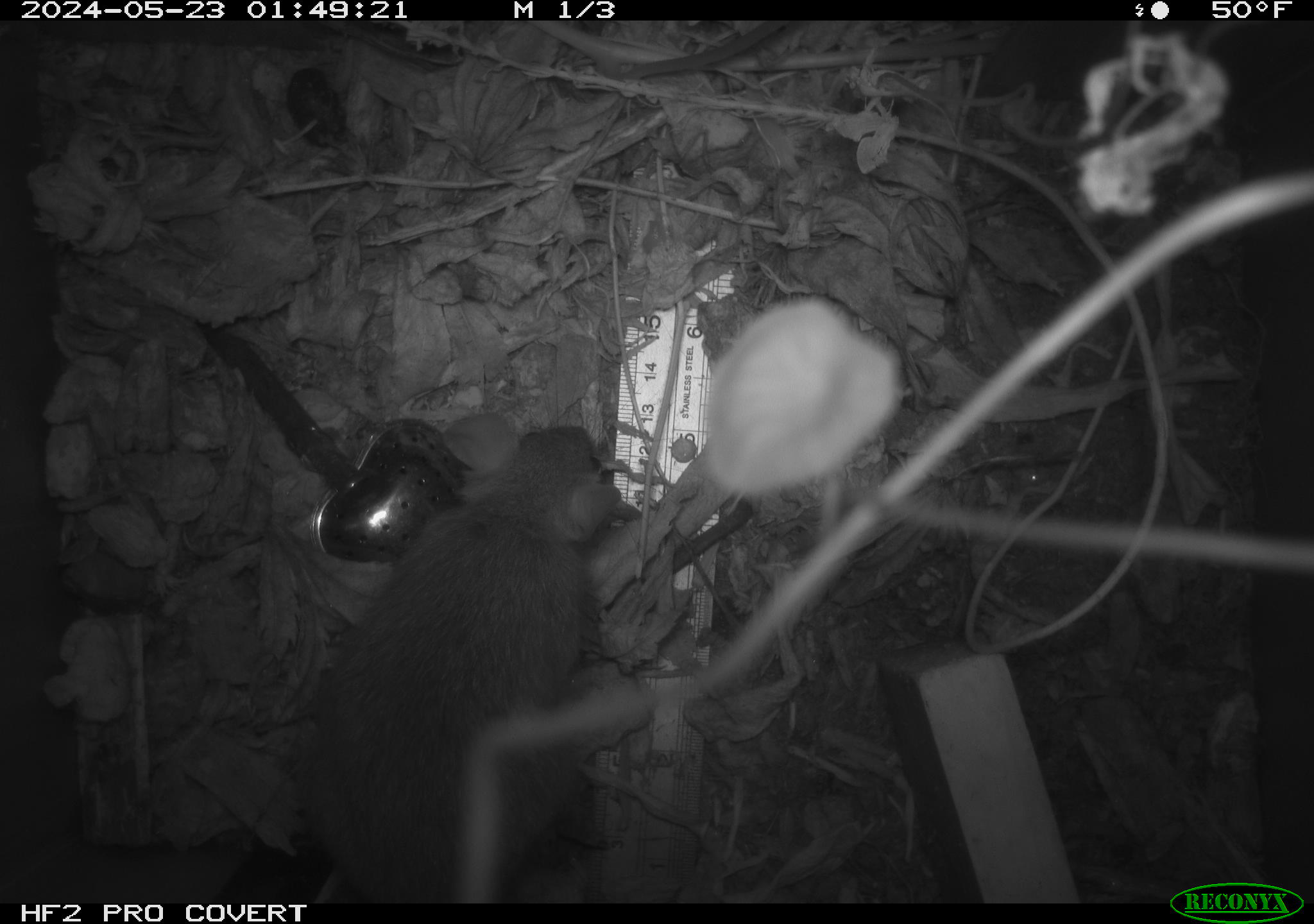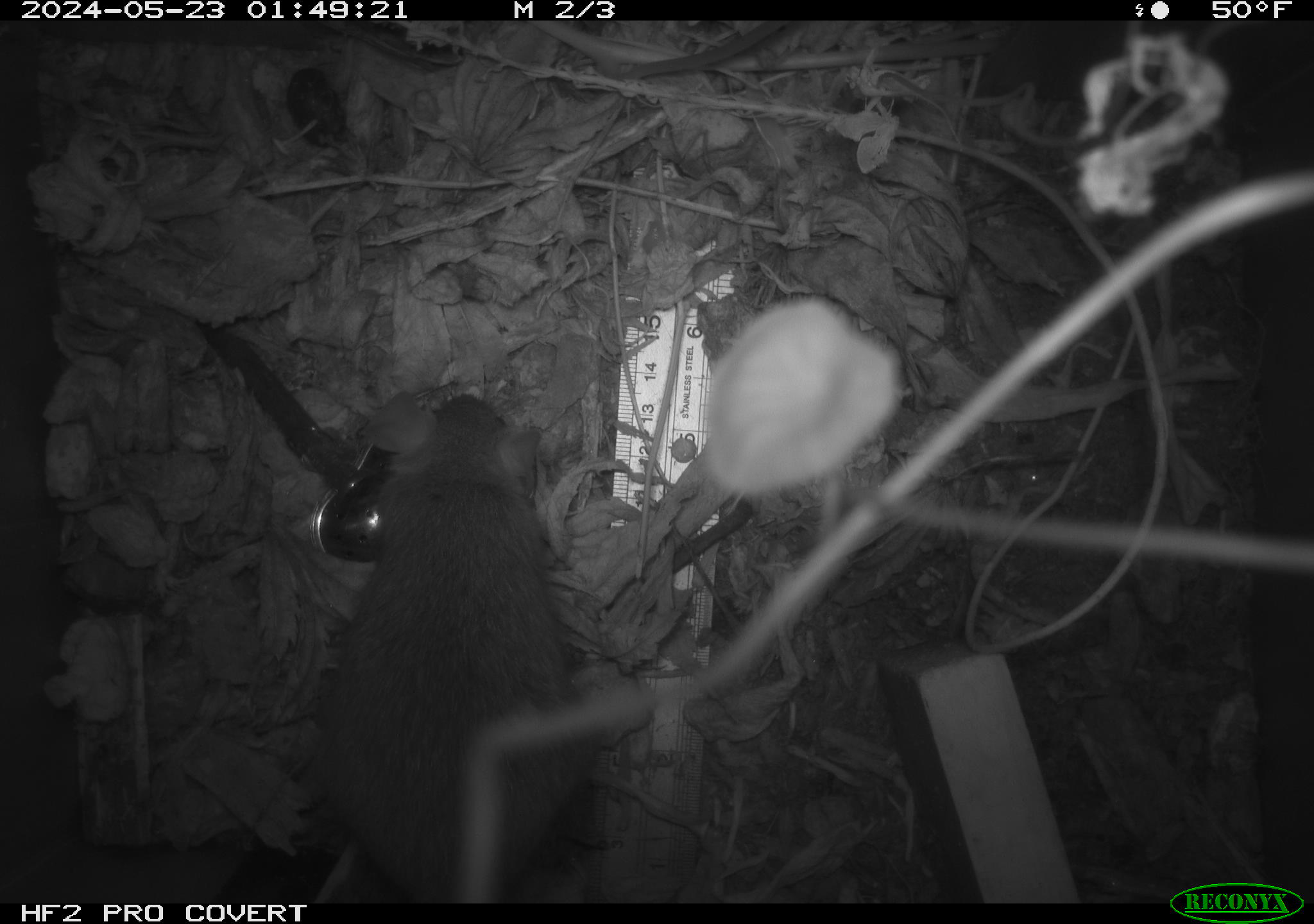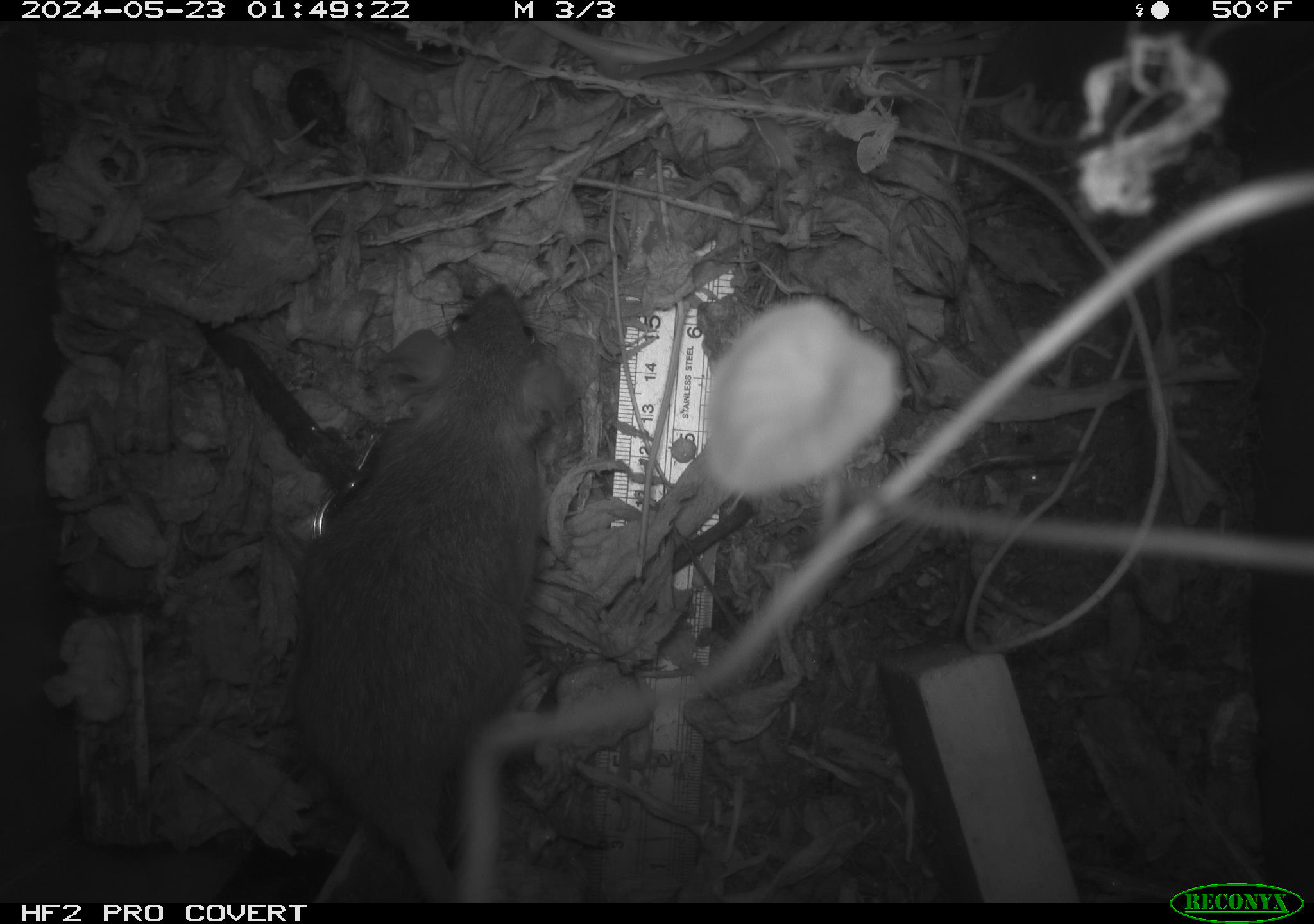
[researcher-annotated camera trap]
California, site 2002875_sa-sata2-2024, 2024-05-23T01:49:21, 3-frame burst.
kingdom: Animalia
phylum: Chordata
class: Mammalia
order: Rodentia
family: Muridae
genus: Rattus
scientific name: Rattus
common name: rat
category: rattus species